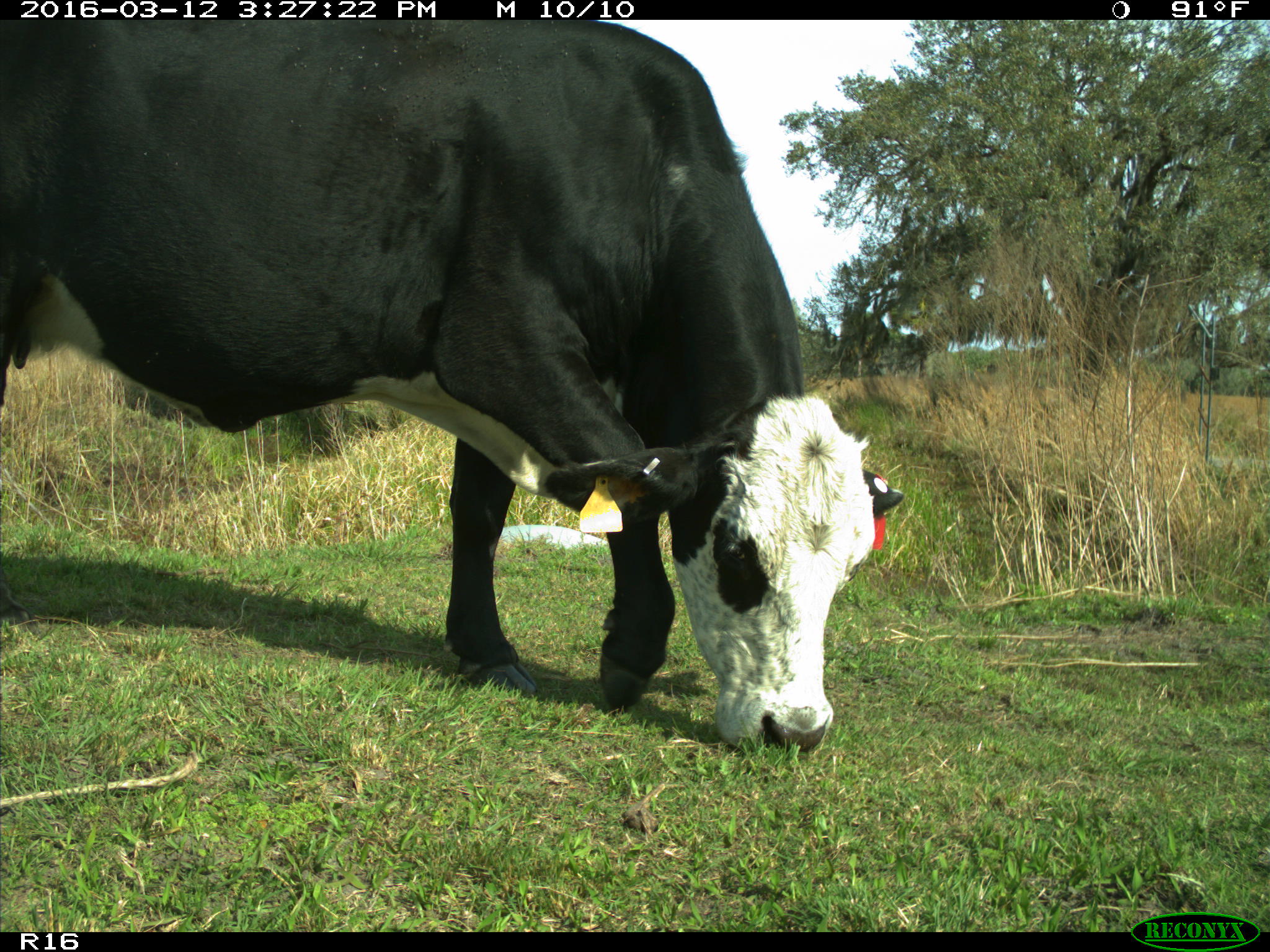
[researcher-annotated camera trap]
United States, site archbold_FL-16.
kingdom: Animalia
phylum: Chordata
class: Mammalia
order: Artiodactyla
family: Bovidae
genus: Bos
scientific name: Bos taurus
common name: domestic cow